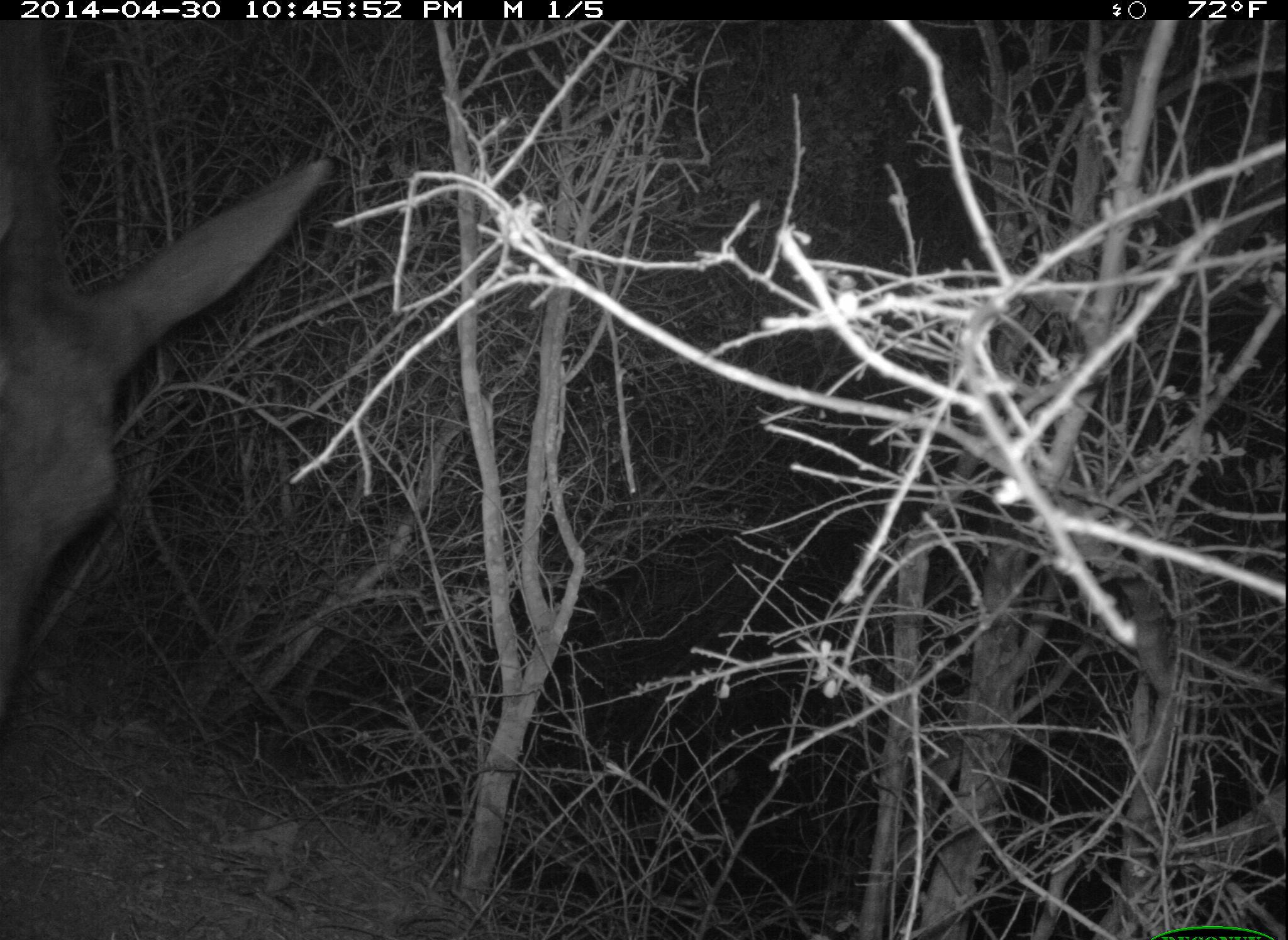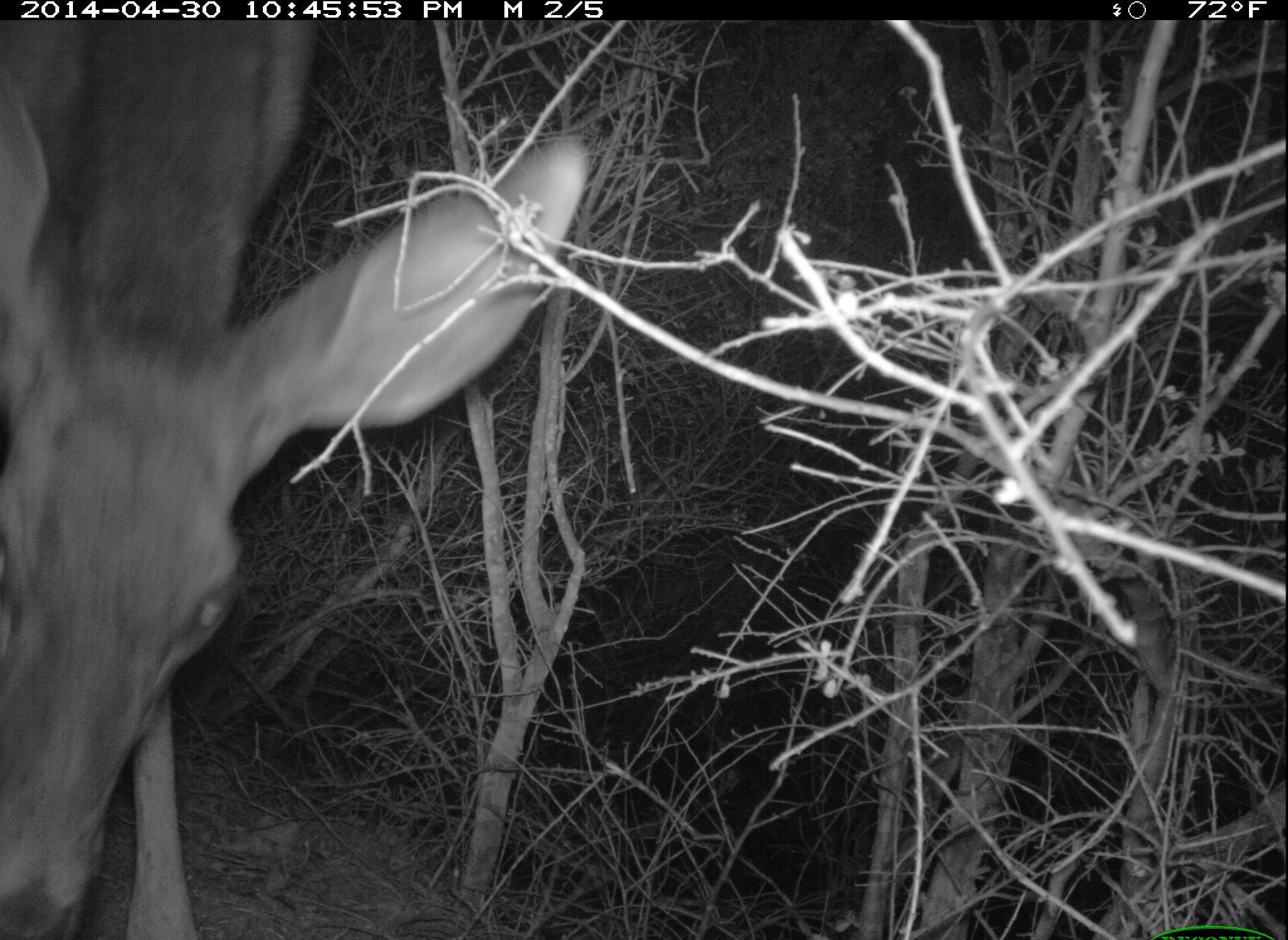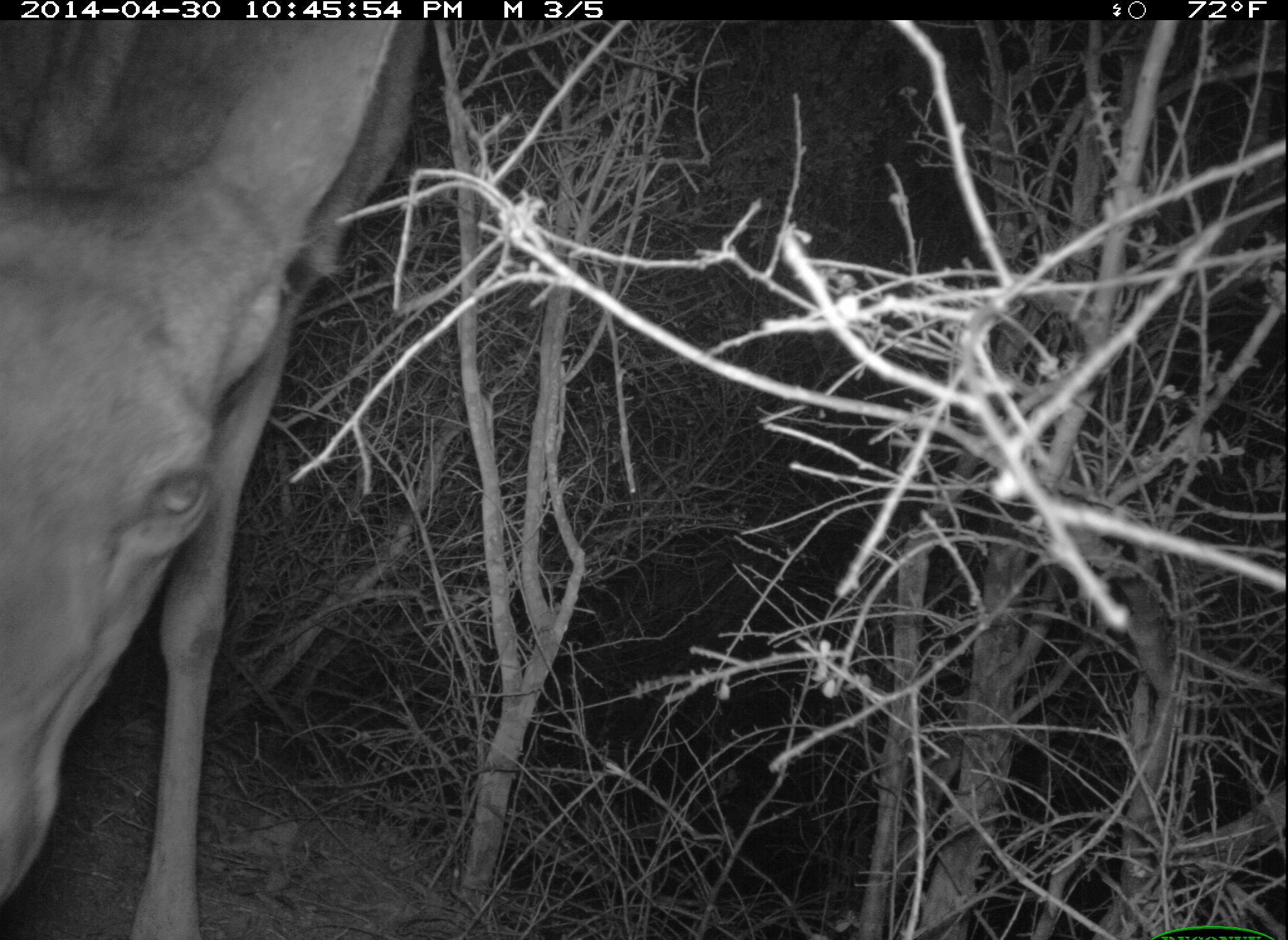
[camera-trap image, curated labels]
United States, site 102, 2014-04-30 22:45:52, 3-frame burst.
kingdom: Animalia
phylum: Chordata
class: Mammalia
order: Artiodactyla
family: Cervidae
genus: Odocoileus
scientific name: Odocoileus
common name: deer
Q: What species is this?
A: Deer (Odocoileus).